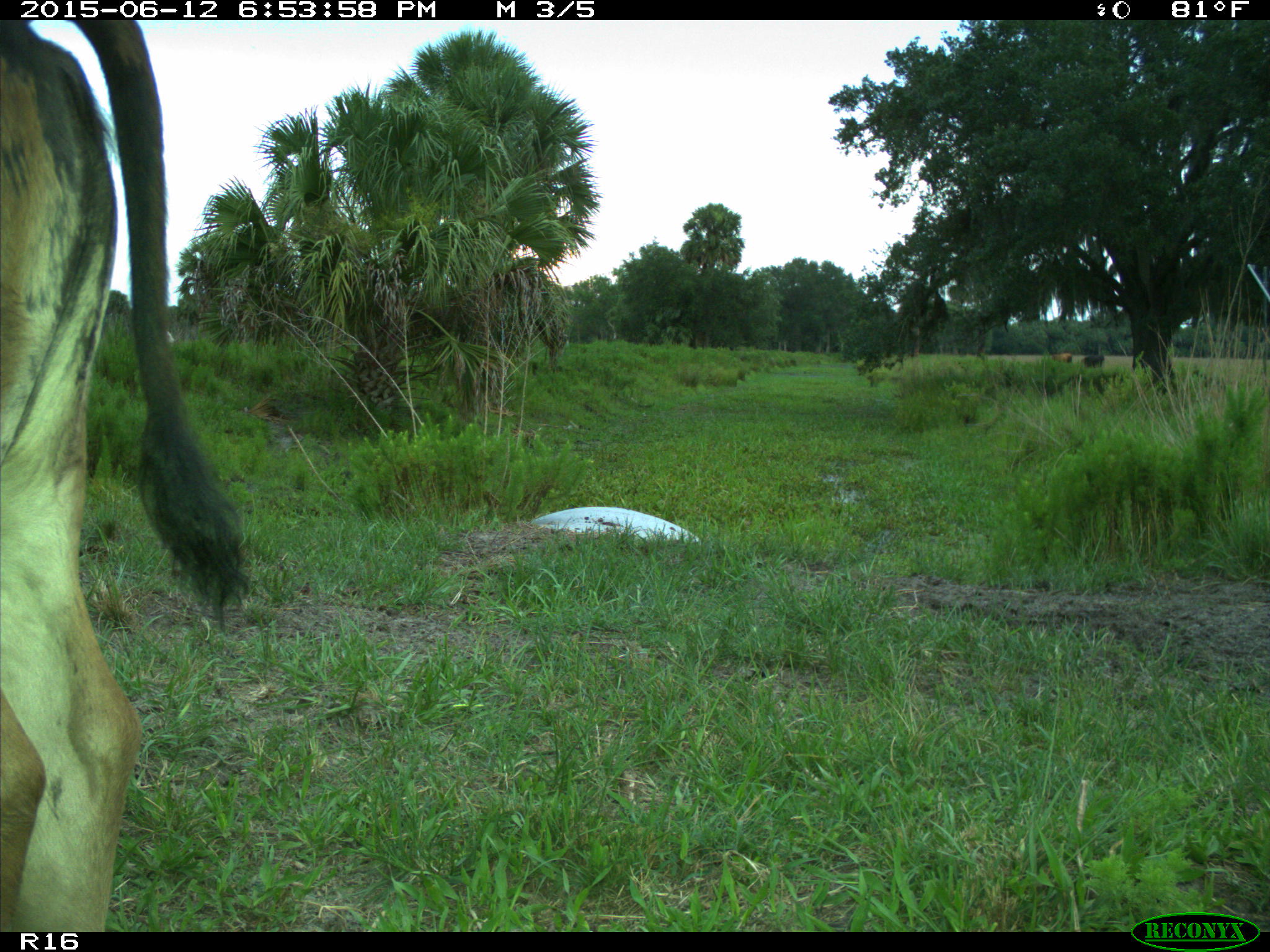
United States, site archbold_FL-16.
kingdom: Animalia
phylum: Chordata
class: Mammalia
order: Artiodactyla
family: Bovidae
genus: Bos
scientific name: Bos taurus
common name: domestic cow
Bos taurus (domestic cow).